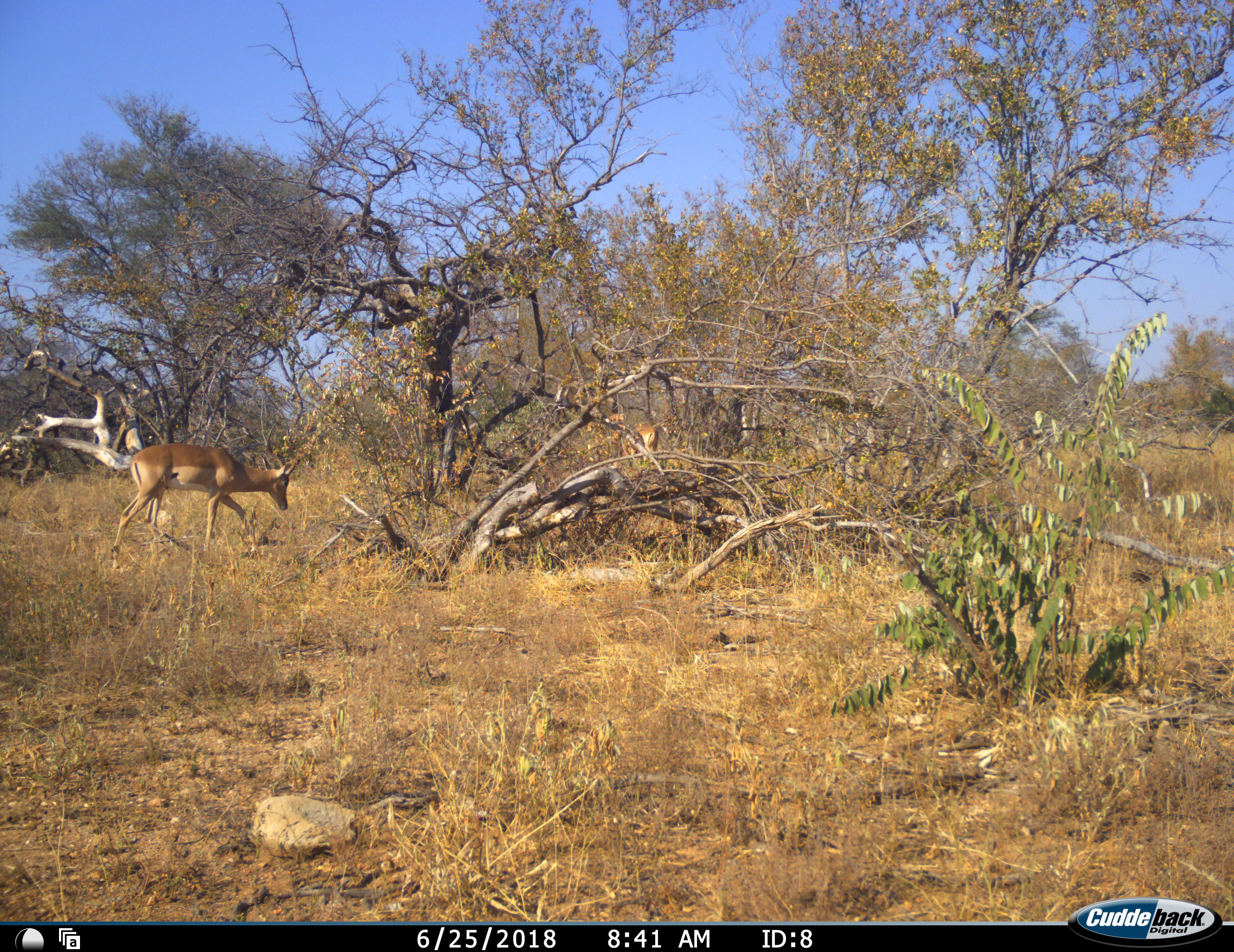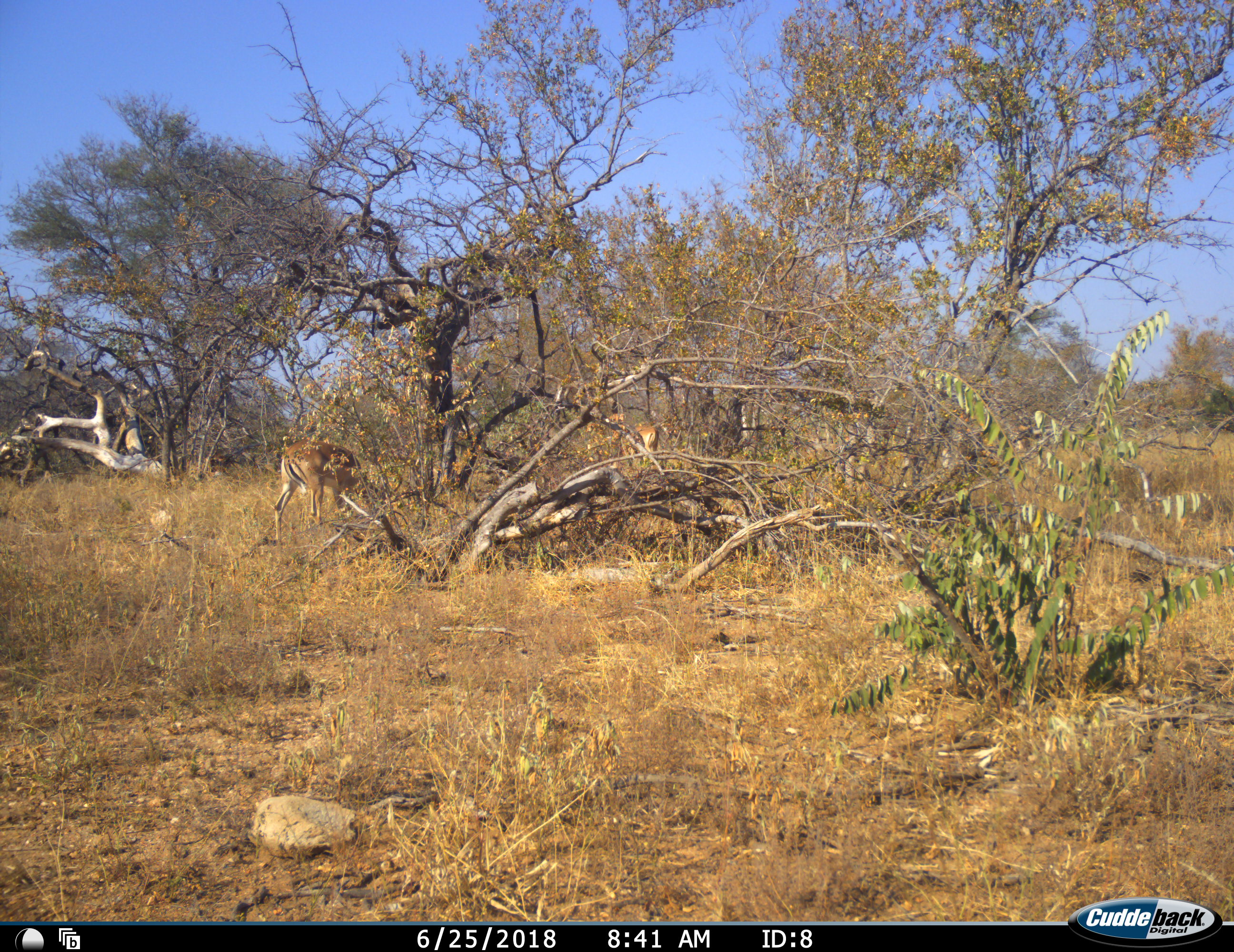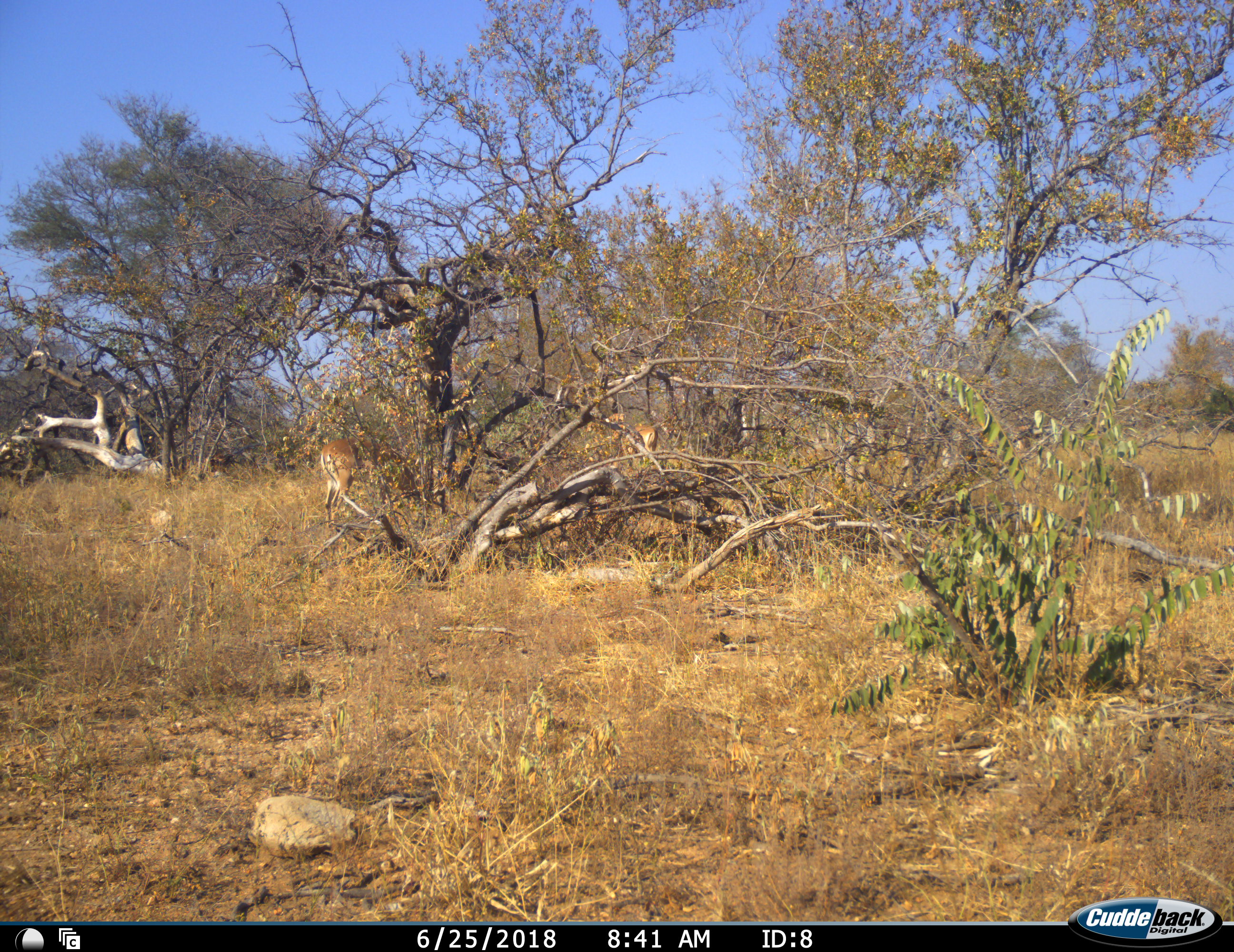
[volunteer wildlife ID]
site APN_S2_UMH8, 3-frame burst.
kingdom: Animalia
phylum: Chordata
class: Mammalia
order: Artiodactyla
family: Bovidae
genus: Aepyceros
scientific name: Aepyceros melampus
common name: impala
Impala (Aepyceros melampus), count 1. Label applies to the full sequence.